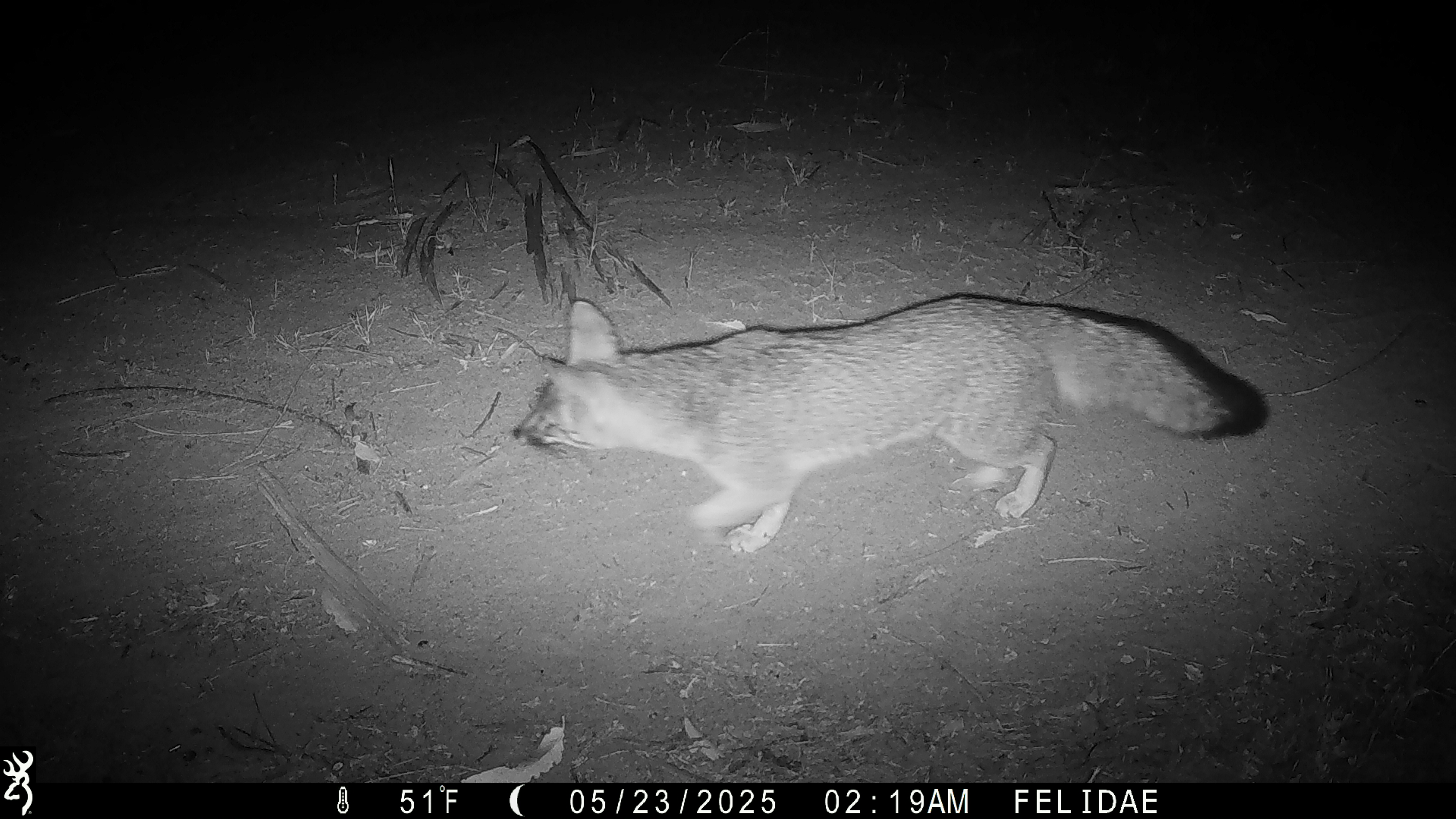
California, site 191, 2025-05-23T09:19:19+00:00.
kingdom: Animalia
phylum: Chordata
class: Mammalia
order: Carnivora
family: Canidae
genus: Urocyon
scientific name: Urocyon cinereoargenteus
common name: gray fox